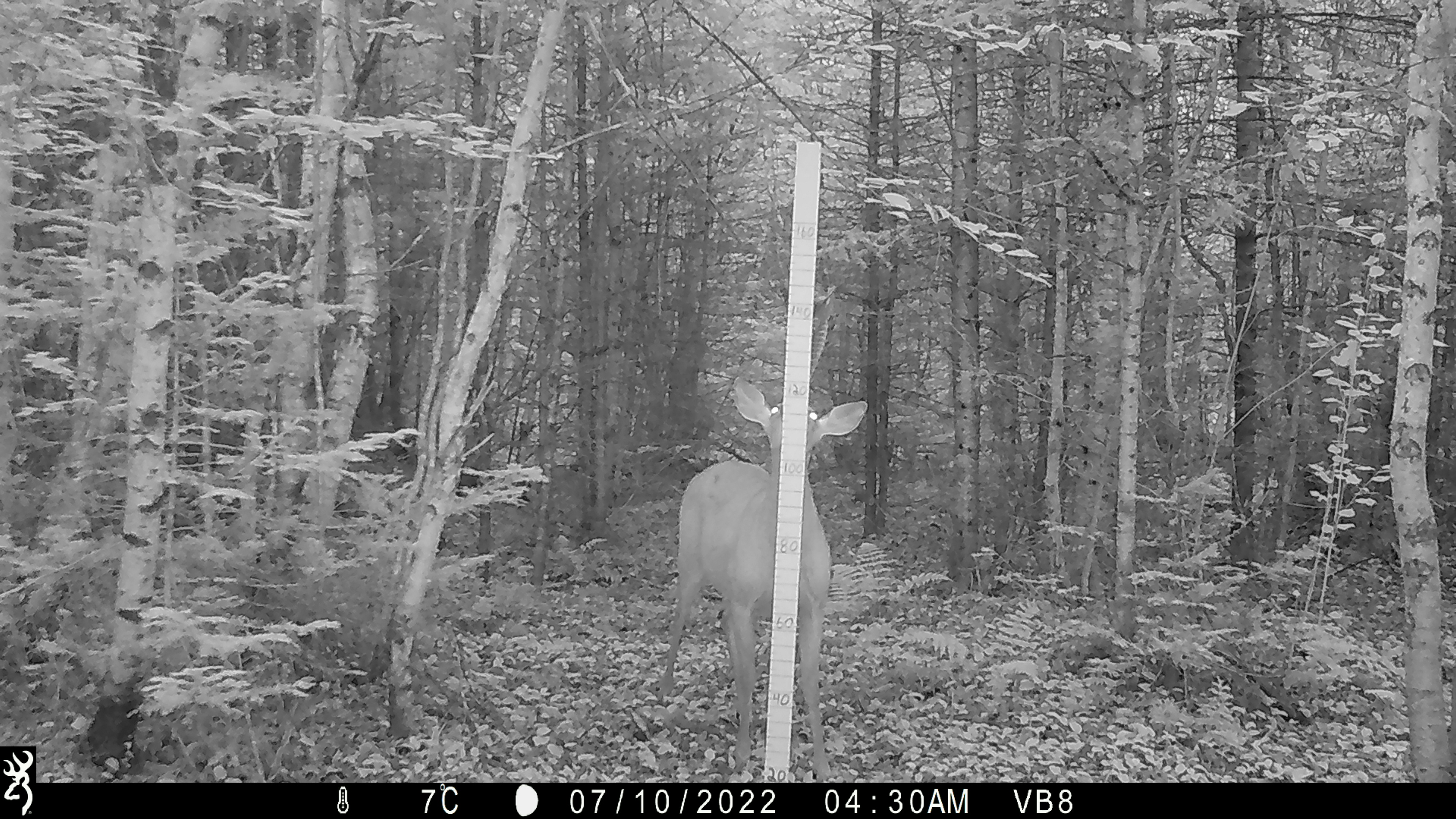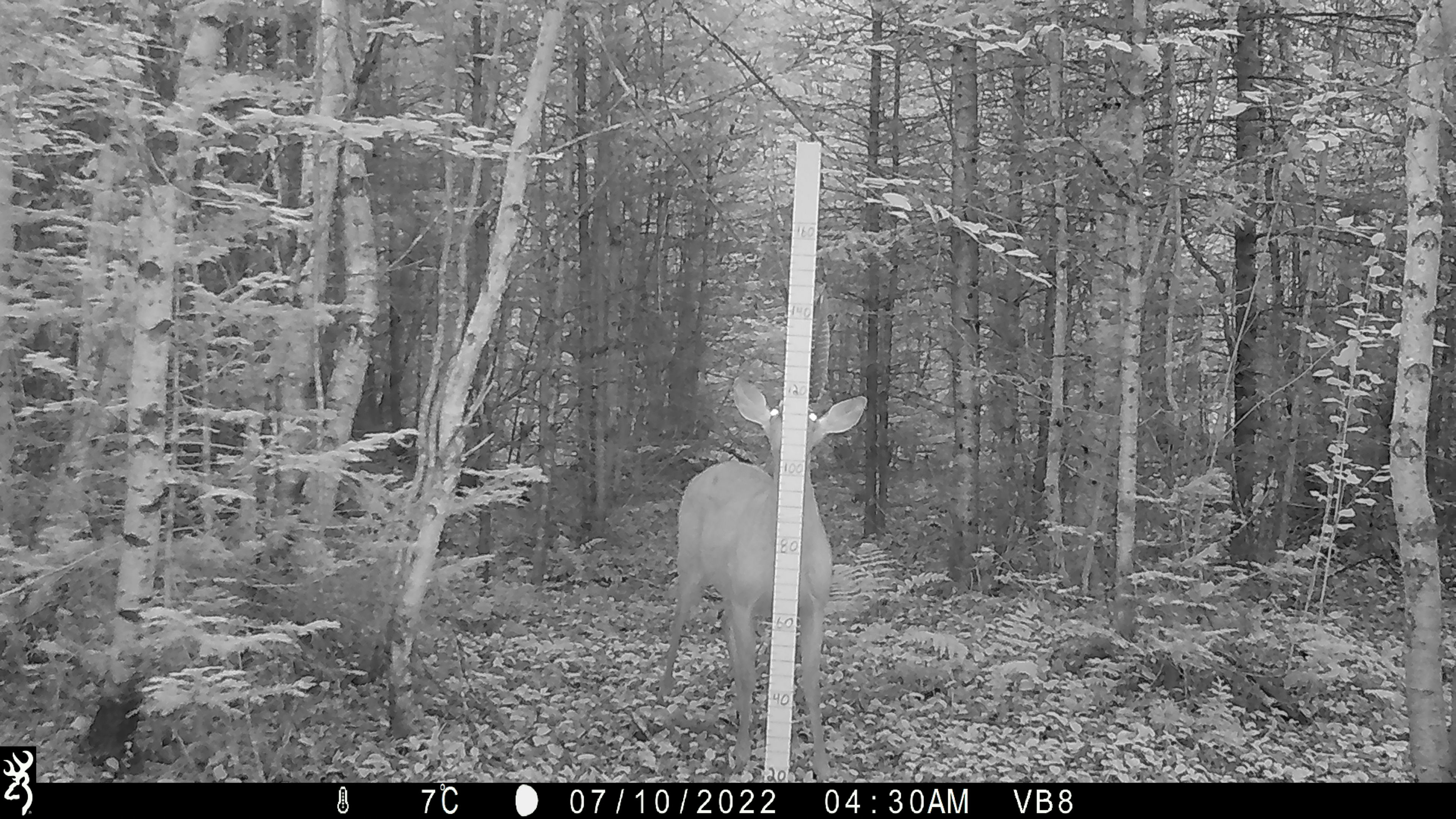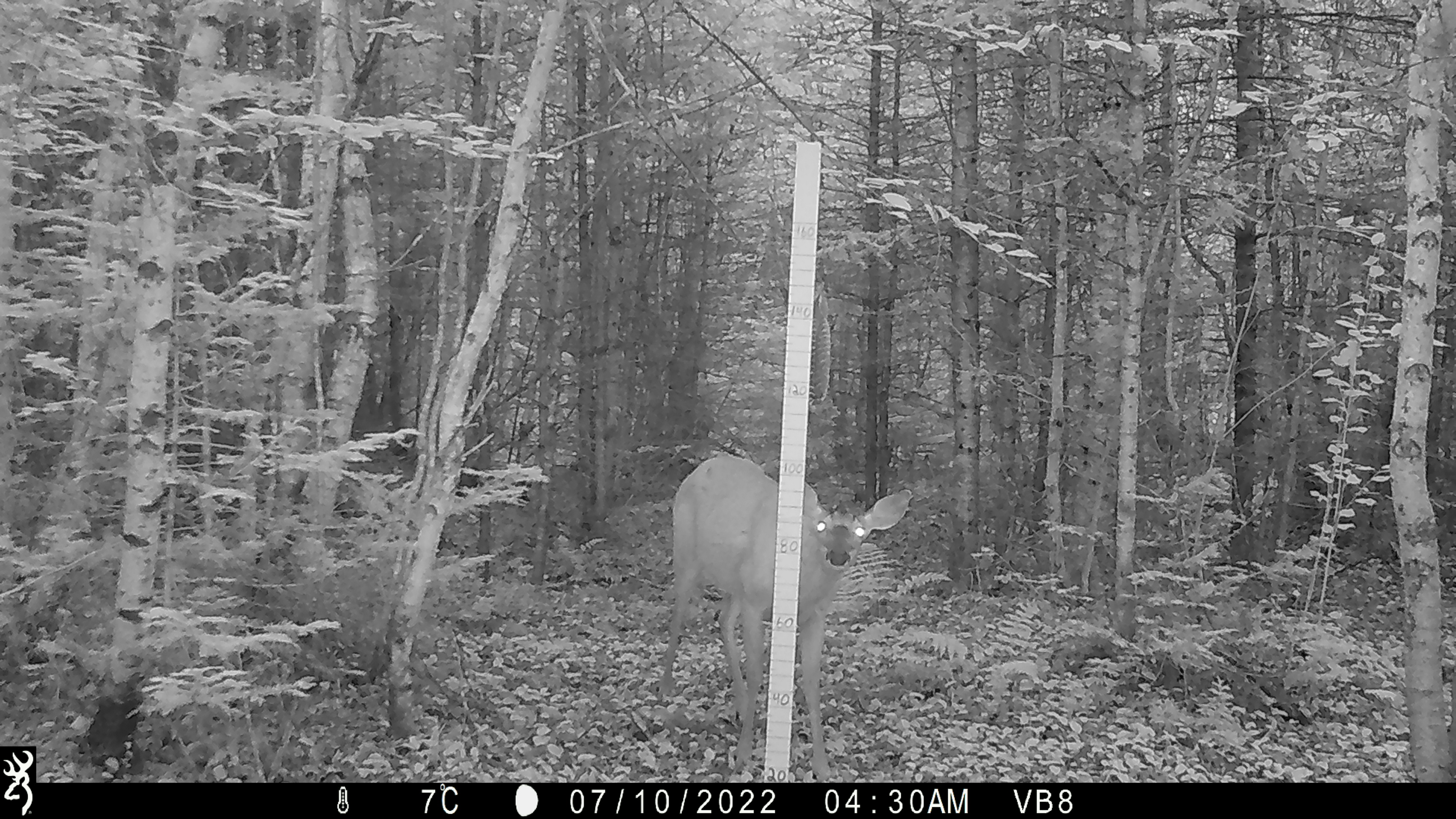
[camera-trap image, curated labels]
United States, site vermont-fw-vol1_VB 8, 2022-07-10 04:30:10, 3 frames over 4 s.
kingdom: Animalia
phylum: Chordata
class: Mammalia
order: Artiodactyla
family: Cervidae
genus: Odocoileus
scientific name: Odocoileus virginianus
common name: white-tailed deer